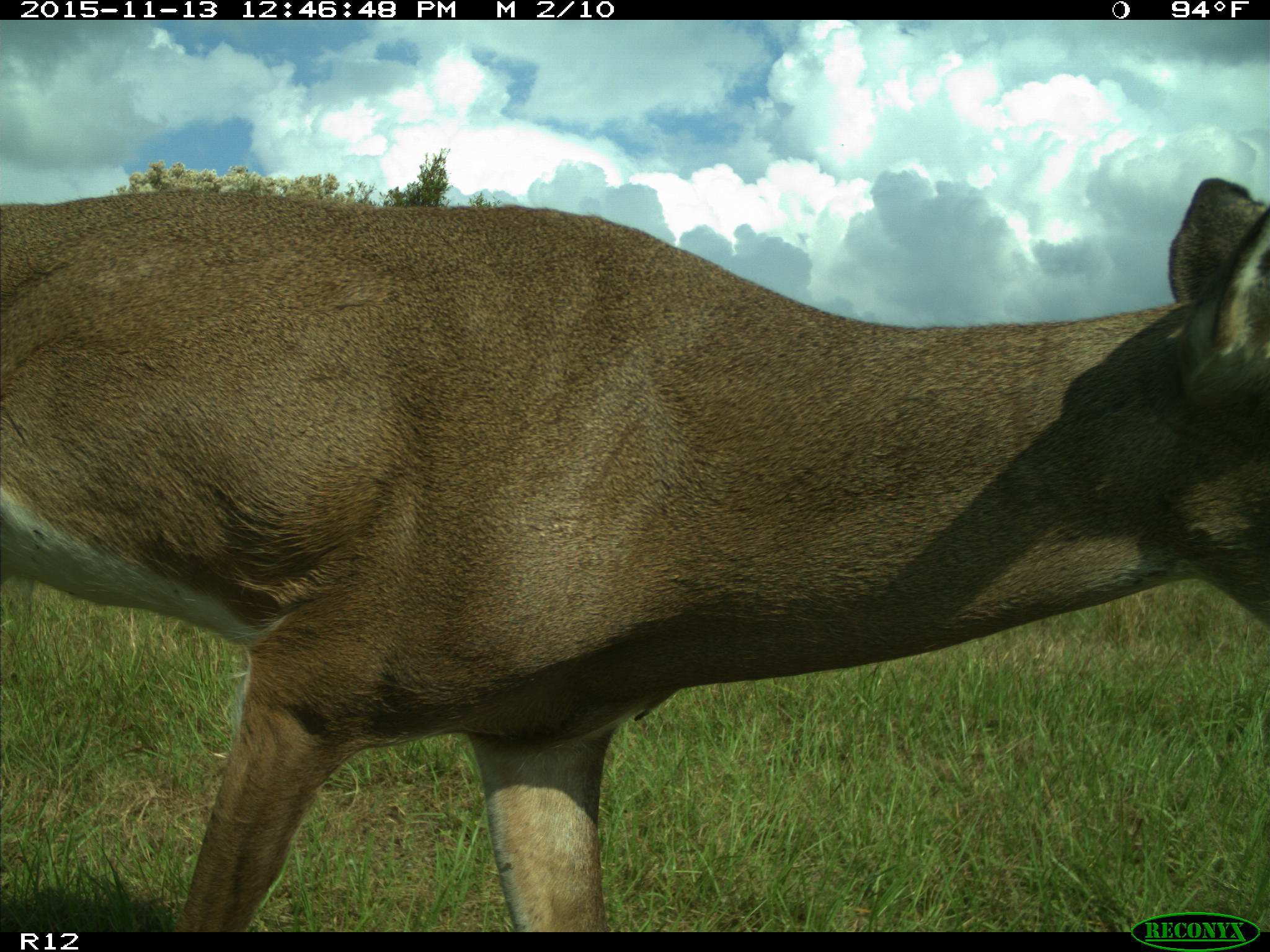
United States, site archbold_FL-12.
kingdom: Animalia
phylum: Chordata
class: Mammalia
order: Artiodactyla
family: Cervidae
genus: Odocoileus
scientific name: Odocoileus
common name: deer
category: unidentified deer